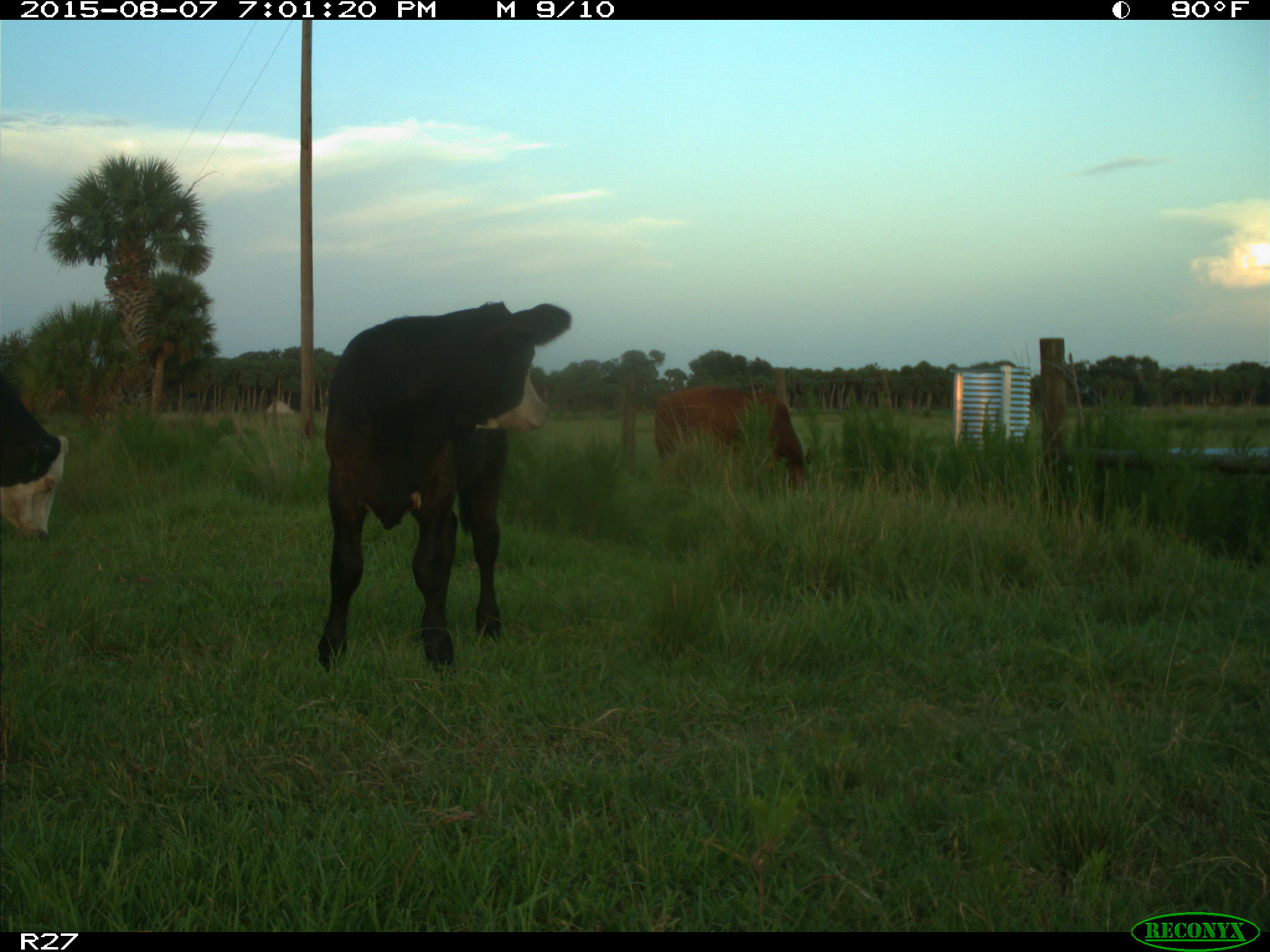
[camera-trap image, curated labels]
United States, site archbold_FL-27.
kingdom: Animalia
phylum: Chordata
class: Mammalia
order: Artiodactyla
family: Bovidae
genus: Bos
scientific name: Bos taurus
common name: domestic cow